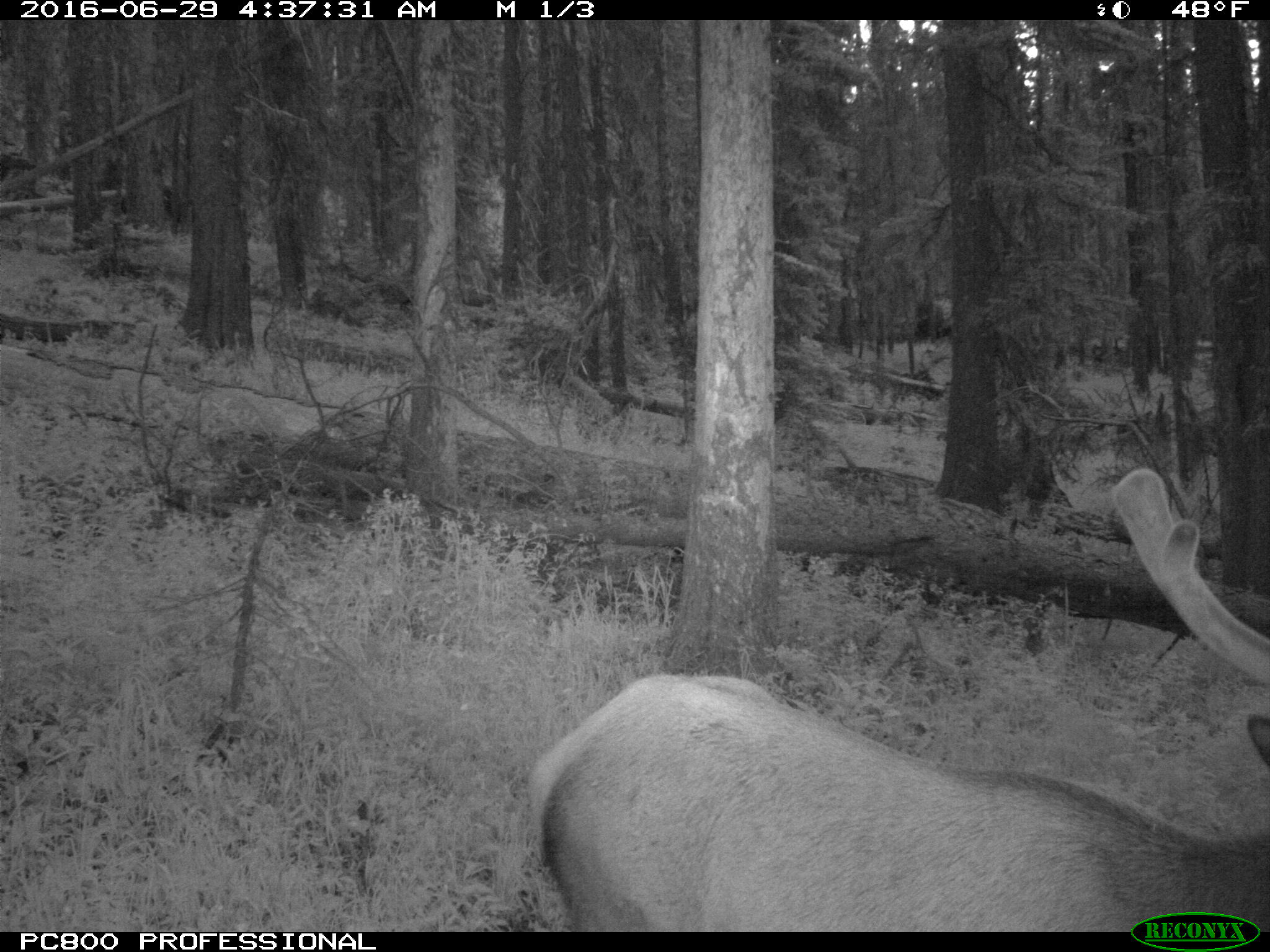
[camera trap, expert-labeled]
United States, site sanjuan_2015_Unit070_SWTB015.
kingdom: Animalia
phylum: Chordata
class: Mammalia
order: Artiodactyla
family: Cervidae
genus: Cervus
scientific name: Cervus elaphus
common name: red deer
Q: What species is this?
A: Cervus elaphus (red deer).